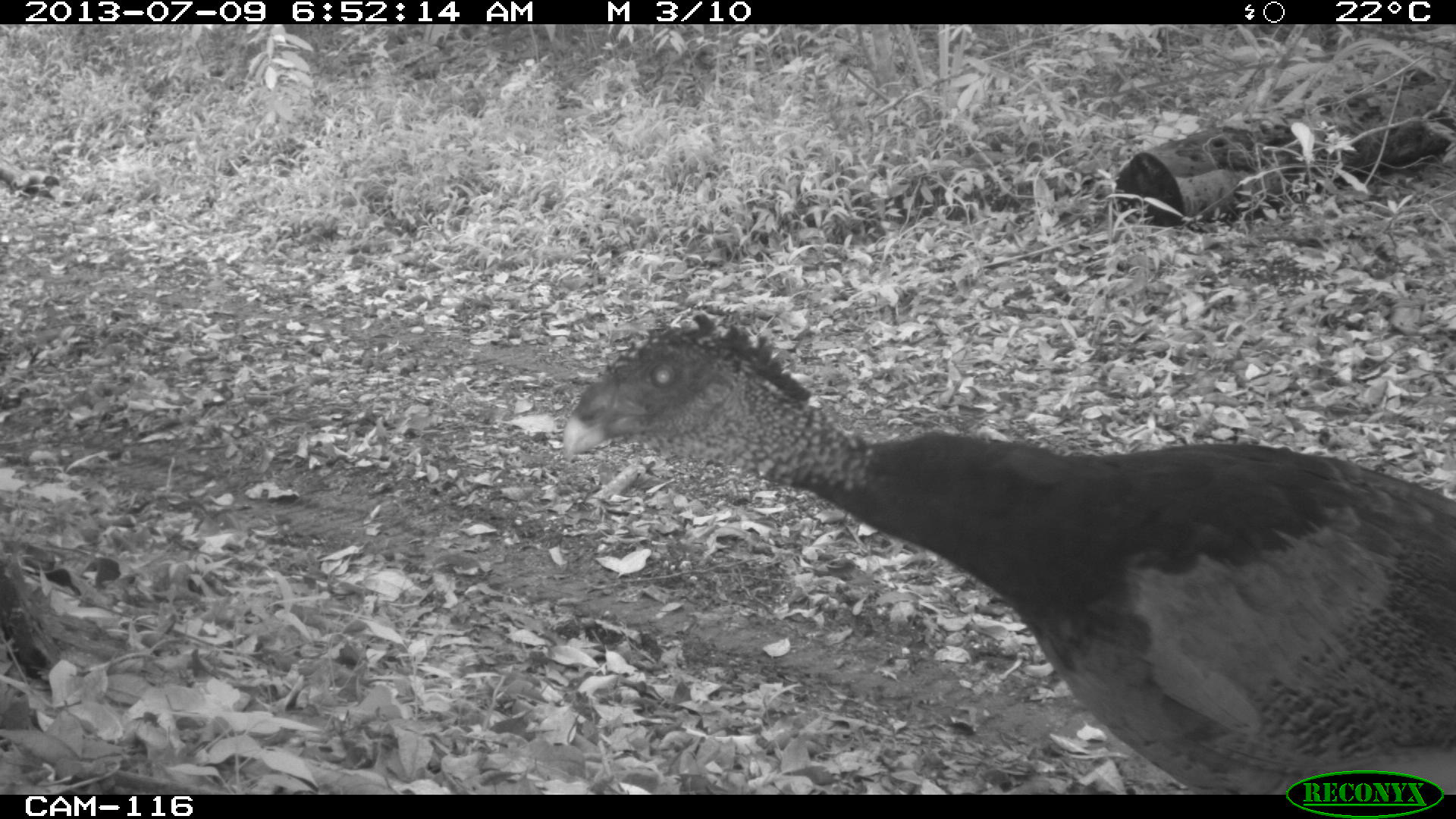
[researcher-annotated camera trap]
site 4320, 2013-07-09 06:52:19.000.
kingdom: Animalia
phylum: Chordata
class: Aves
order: Galliformes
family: Cracidae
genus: Crax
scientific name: Crax rubra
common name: great curassow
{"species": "Crax rubra (great curassow)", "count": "1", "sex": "female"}